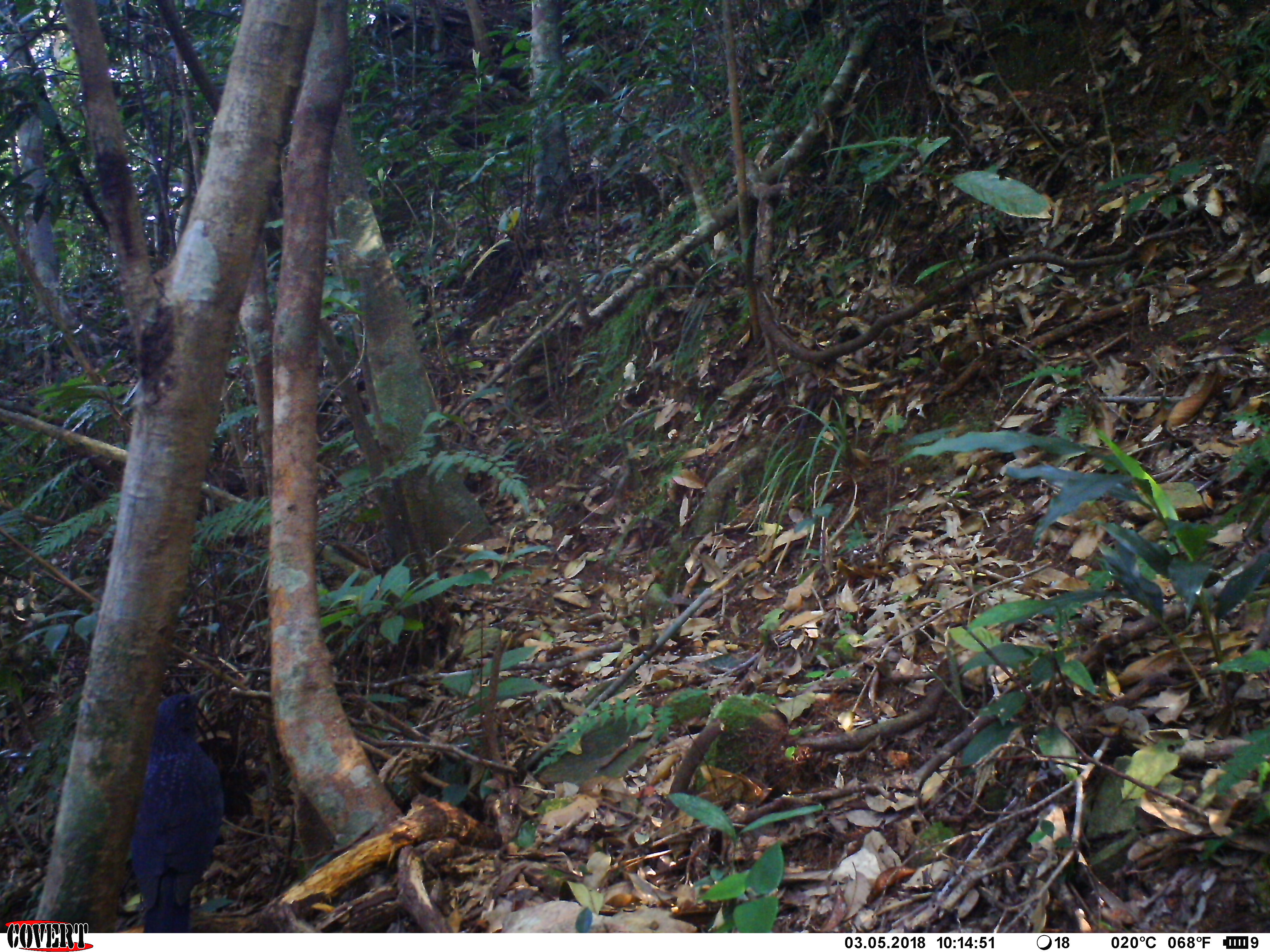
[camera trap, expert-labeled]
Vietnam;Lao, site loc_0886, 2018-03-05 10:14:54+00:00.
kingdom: Animalia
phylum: Chordata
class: Aves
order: Passeriformes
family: Muscicapidae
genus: Myophonus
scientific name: Myophonus caeruleus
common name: blue whistling thrush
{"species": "blue whistling thrush (Myophonus caeruleus)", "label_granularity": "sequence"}